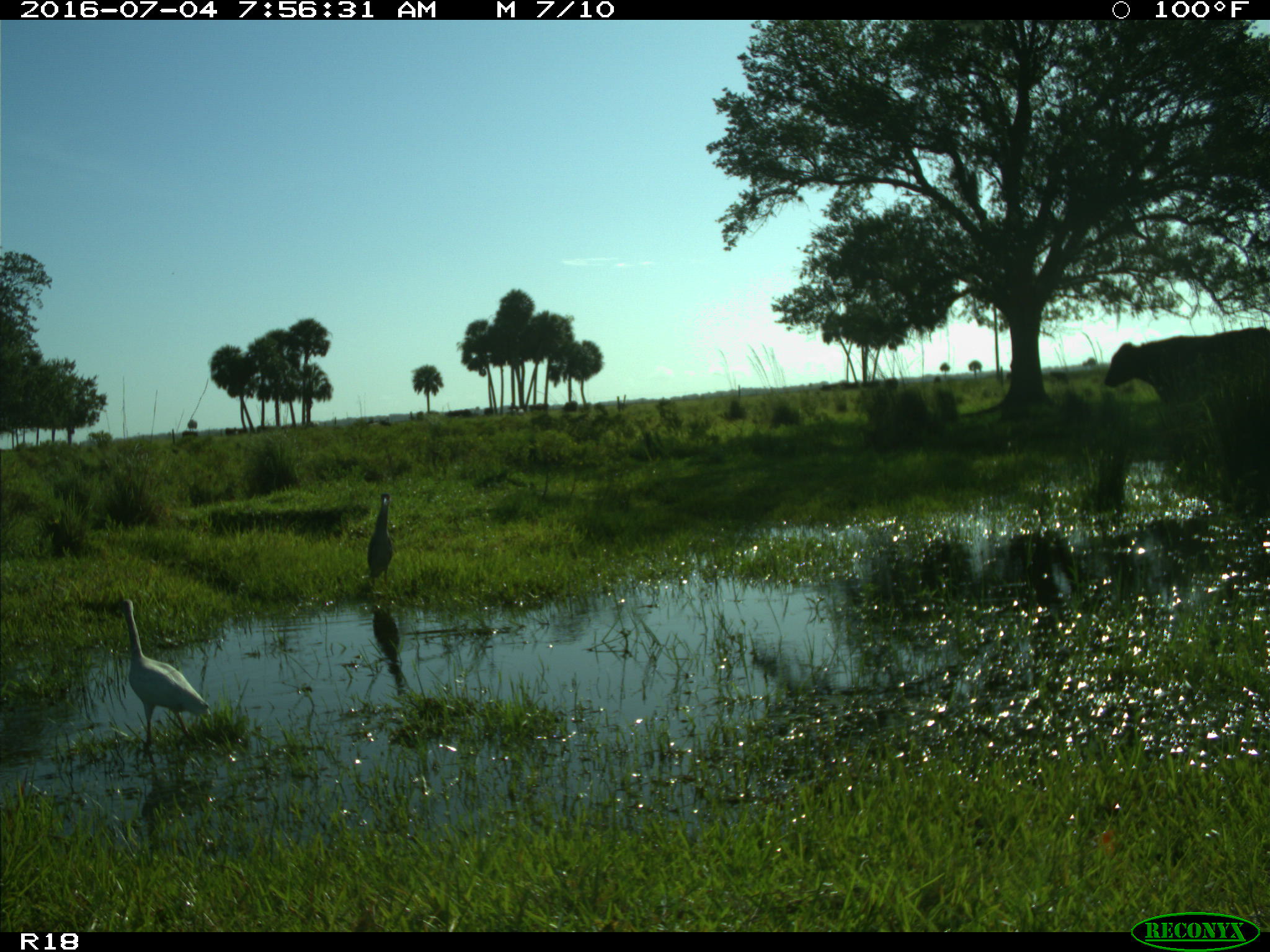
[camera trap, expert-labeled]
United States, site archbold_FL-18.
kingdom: Animalia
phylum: Chordata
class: Mammalia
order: Artiodactyla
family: Bovidae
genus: Bos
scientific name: Bos taurus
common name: domestic cow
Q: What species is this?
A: Bos taurus (domestic cow).